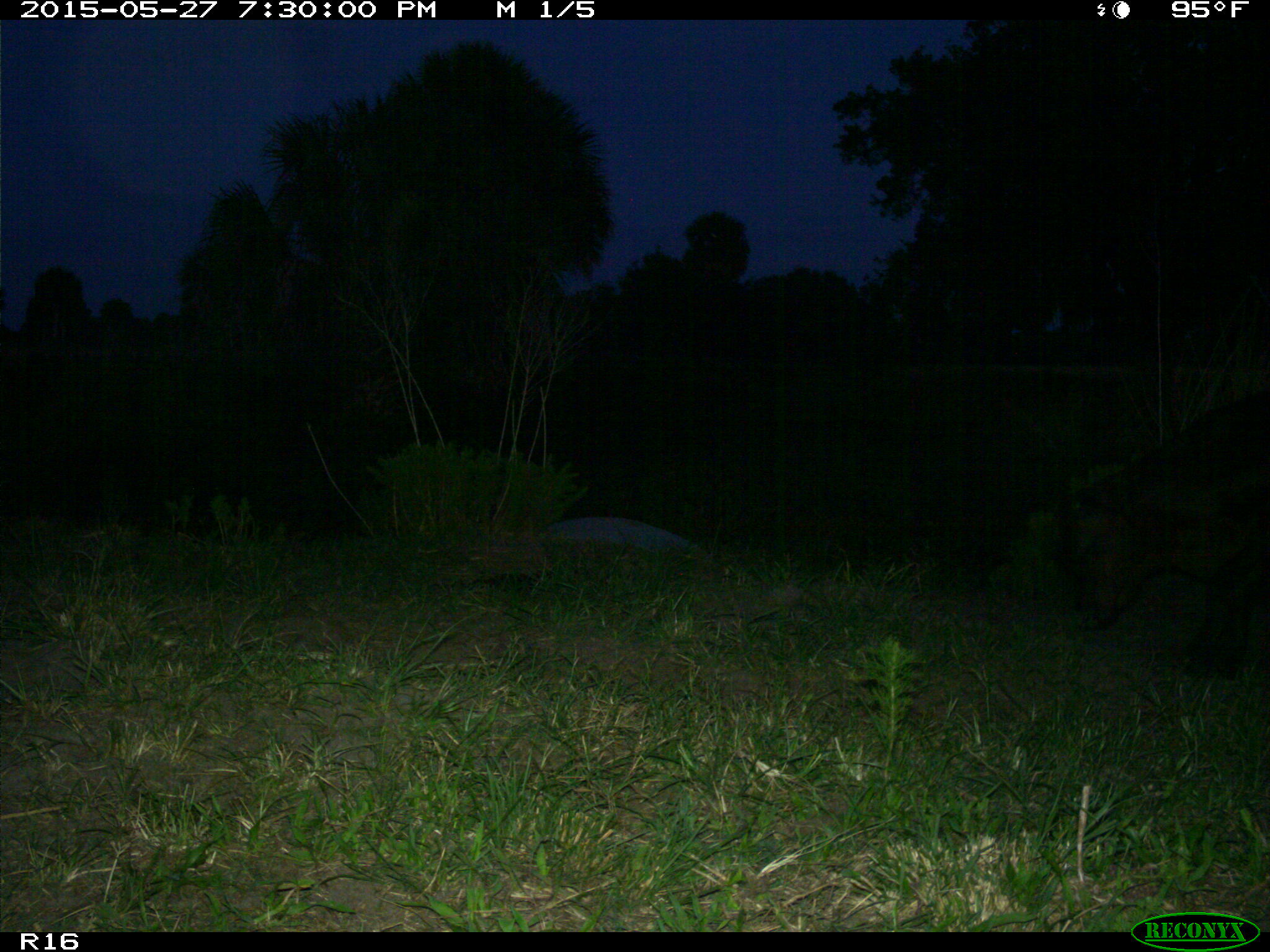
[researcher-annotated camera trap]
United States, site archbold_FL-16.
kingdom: Animalia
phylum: Chordata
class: Mammalia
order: Artiodactyla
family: Bovidae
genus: Bos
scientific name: Bos taurus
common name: domestic cow